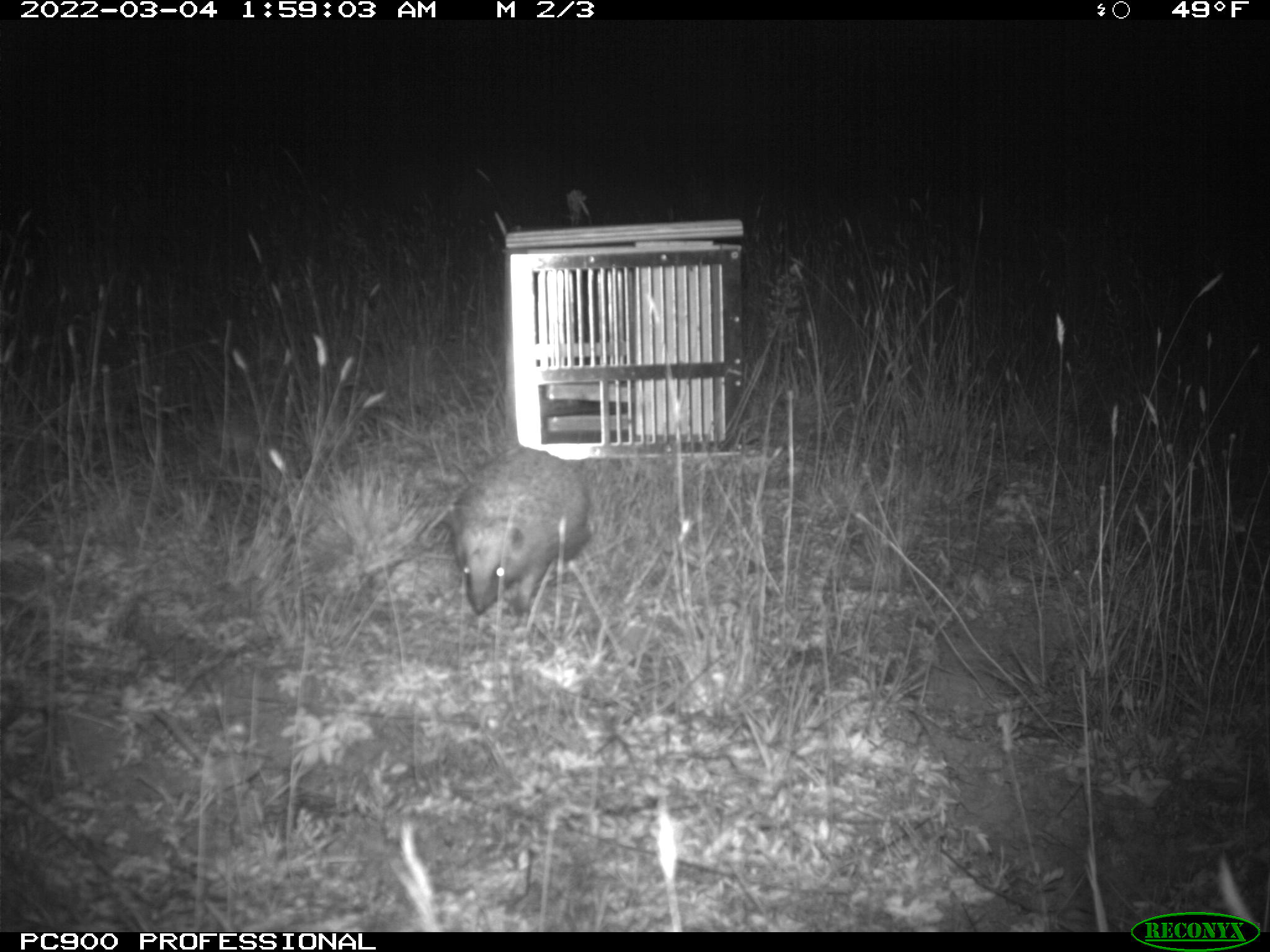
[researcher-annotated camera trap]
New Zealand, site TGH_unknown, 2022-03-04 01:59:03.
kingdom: Animalia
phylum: Chordata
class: Mammalia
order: Eulipotyphla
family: Erinaceidae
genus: Erinaceus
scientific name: Erinaceus europaeus europaeus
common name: european hedgehog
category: hedgehog